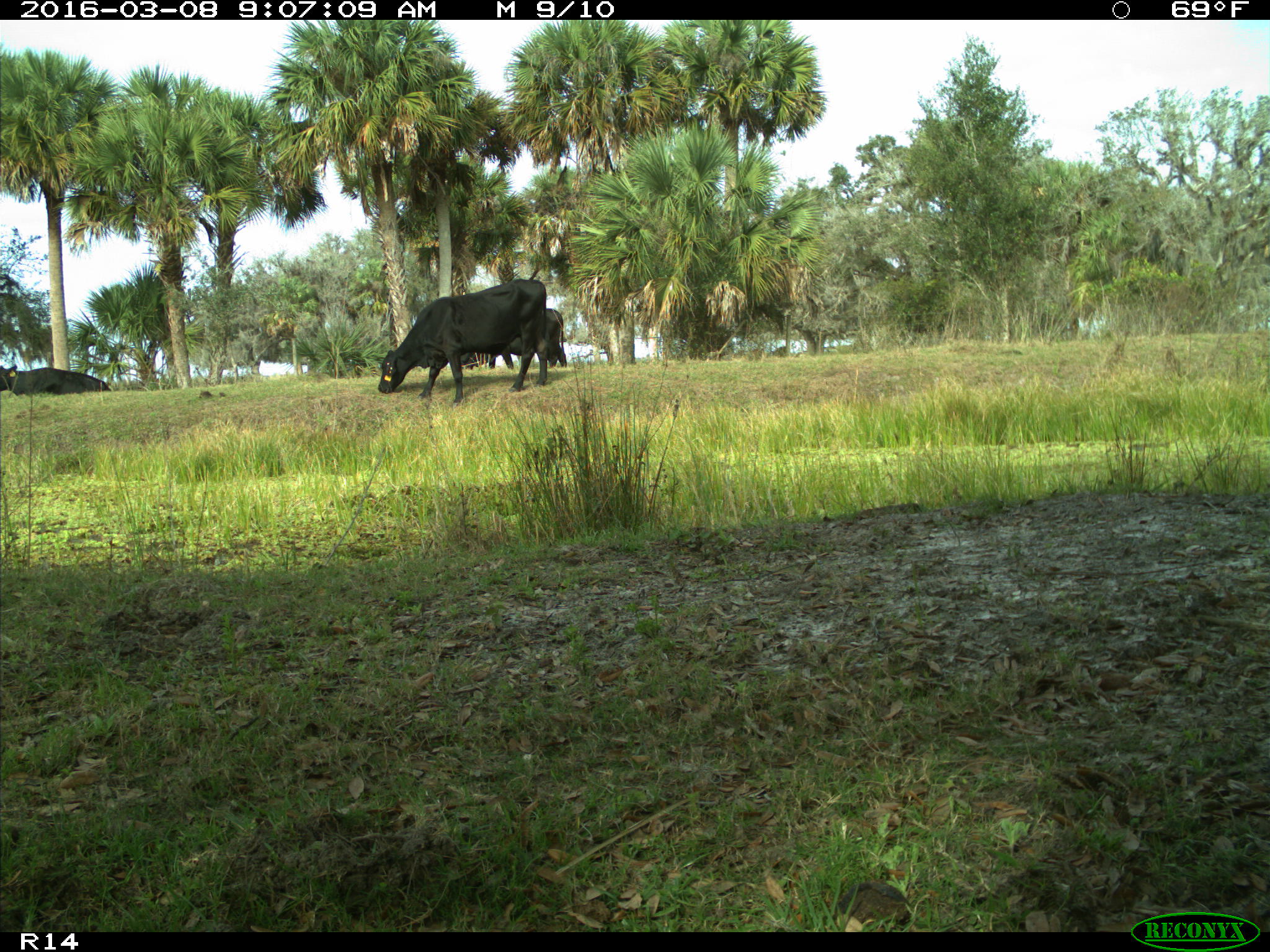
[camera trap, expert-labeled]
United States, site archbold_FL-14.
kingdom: Animalia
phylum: Chordata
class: Mammalia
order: Artiodactyla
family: Bovidae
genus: Bos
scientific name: Bos taurus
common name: domestic cow